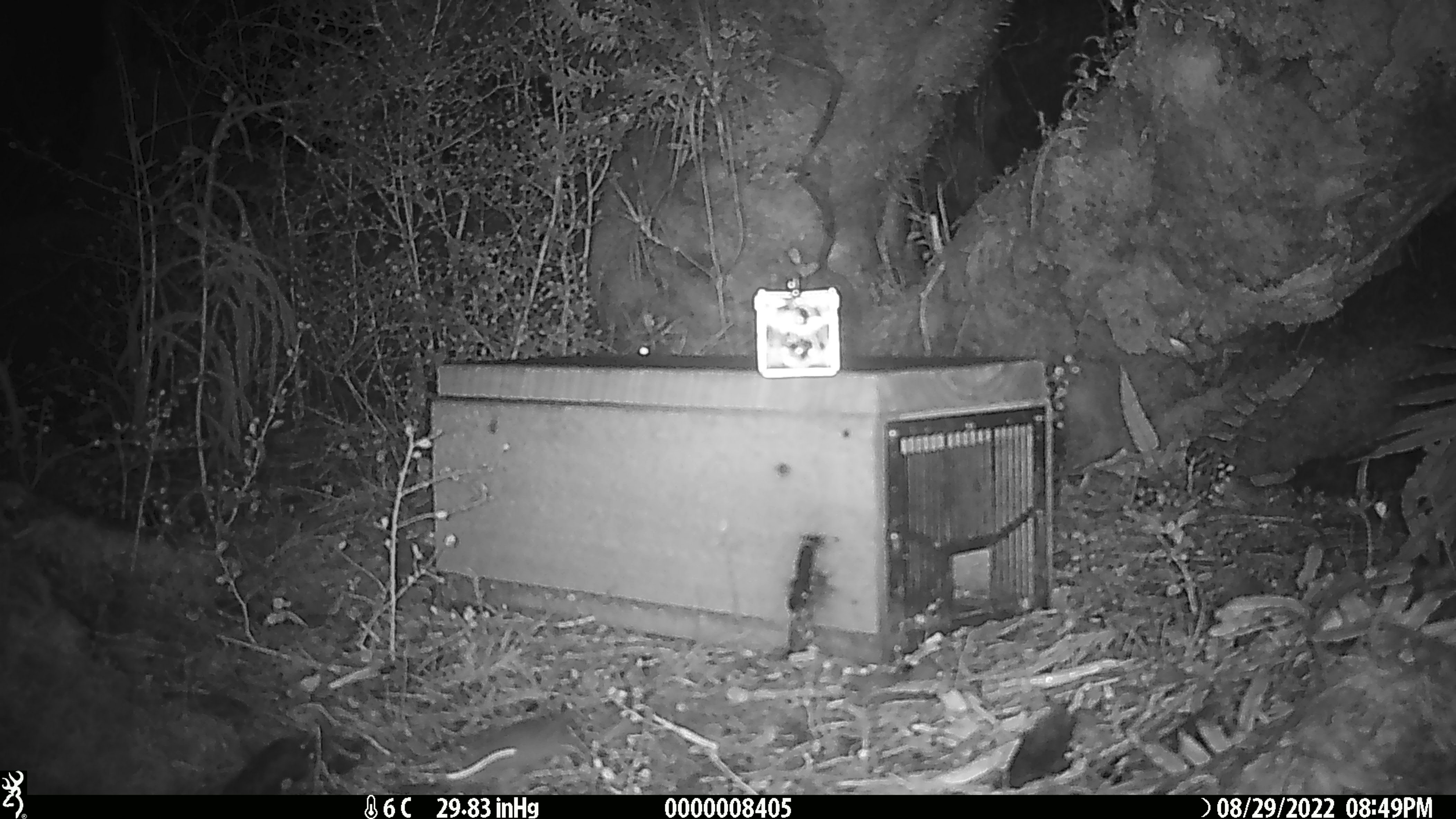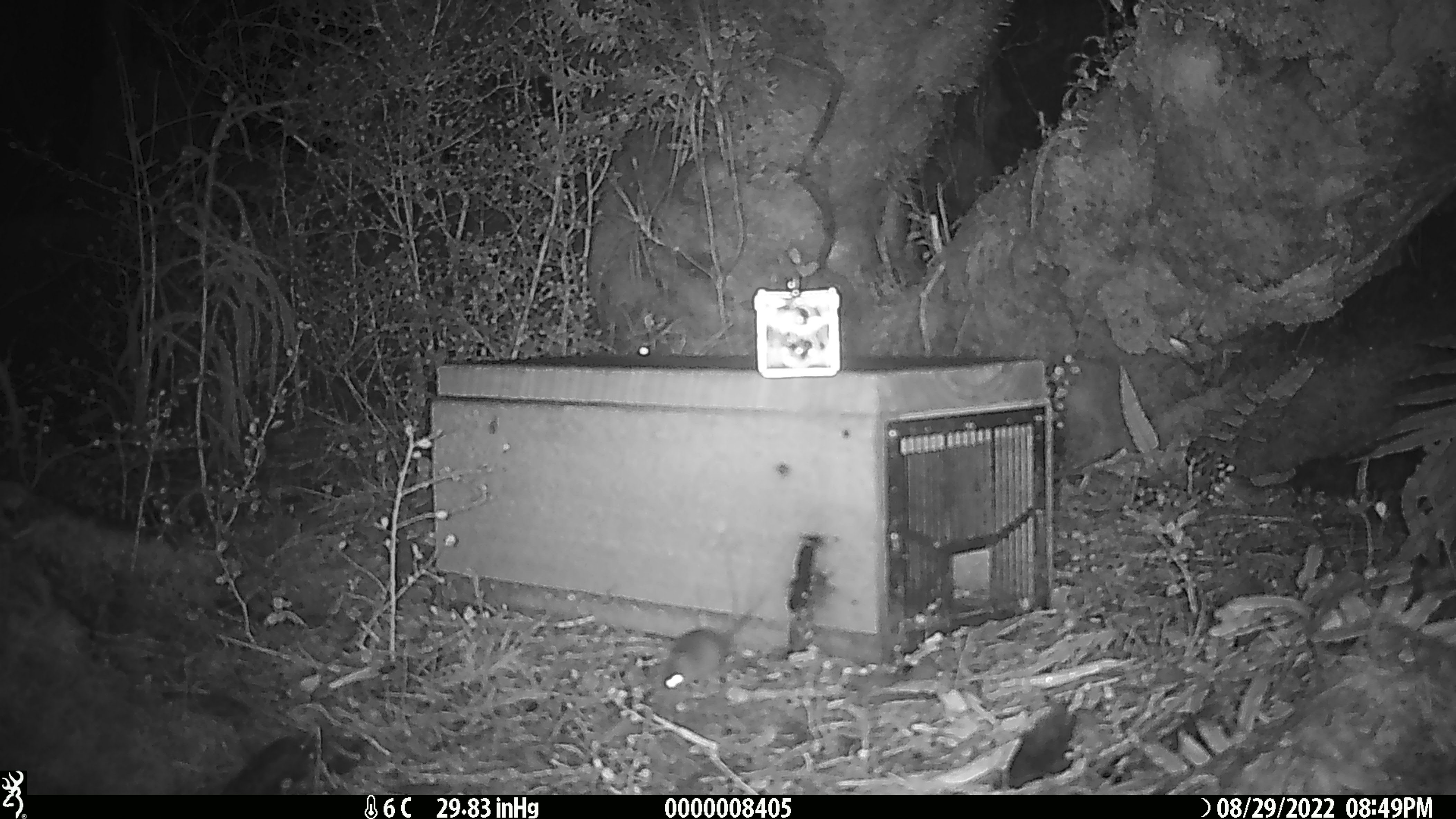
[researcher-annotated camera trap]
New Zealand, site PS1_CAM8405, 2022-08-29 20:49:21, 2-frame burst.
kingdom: Animalia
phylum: Chordata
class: Mammalia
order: Rodentia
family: Muridae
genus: Mus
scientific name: Mus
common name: mouse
Mouse (Mus).